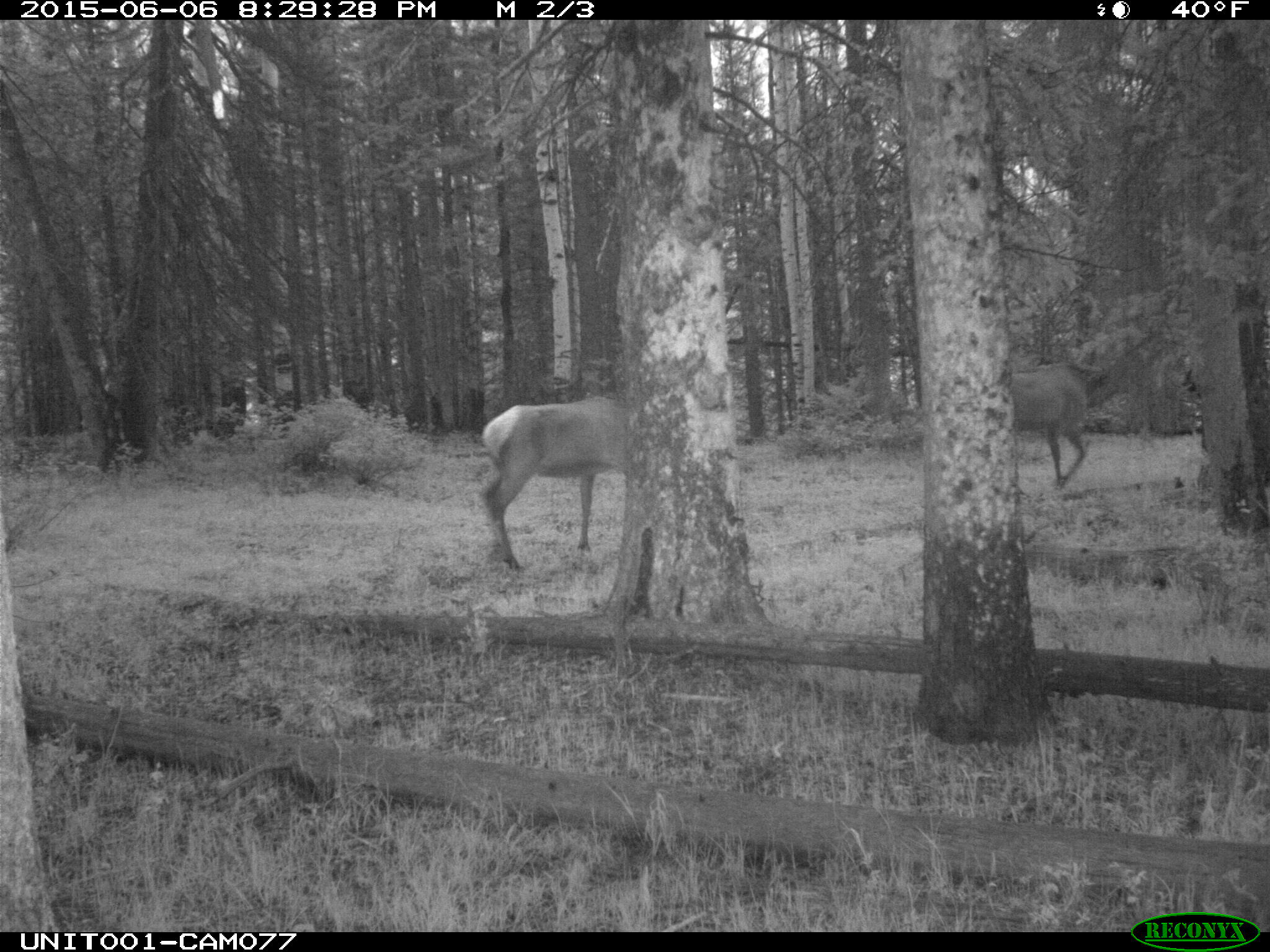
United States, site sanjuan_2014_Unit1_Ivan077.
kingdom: Animalia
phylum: Chordata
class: Mammalia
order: Artiodactyla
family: Cervidae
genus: Cervus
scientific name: Cervus elaphus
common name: red deer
Cervus elaphus (red deer).